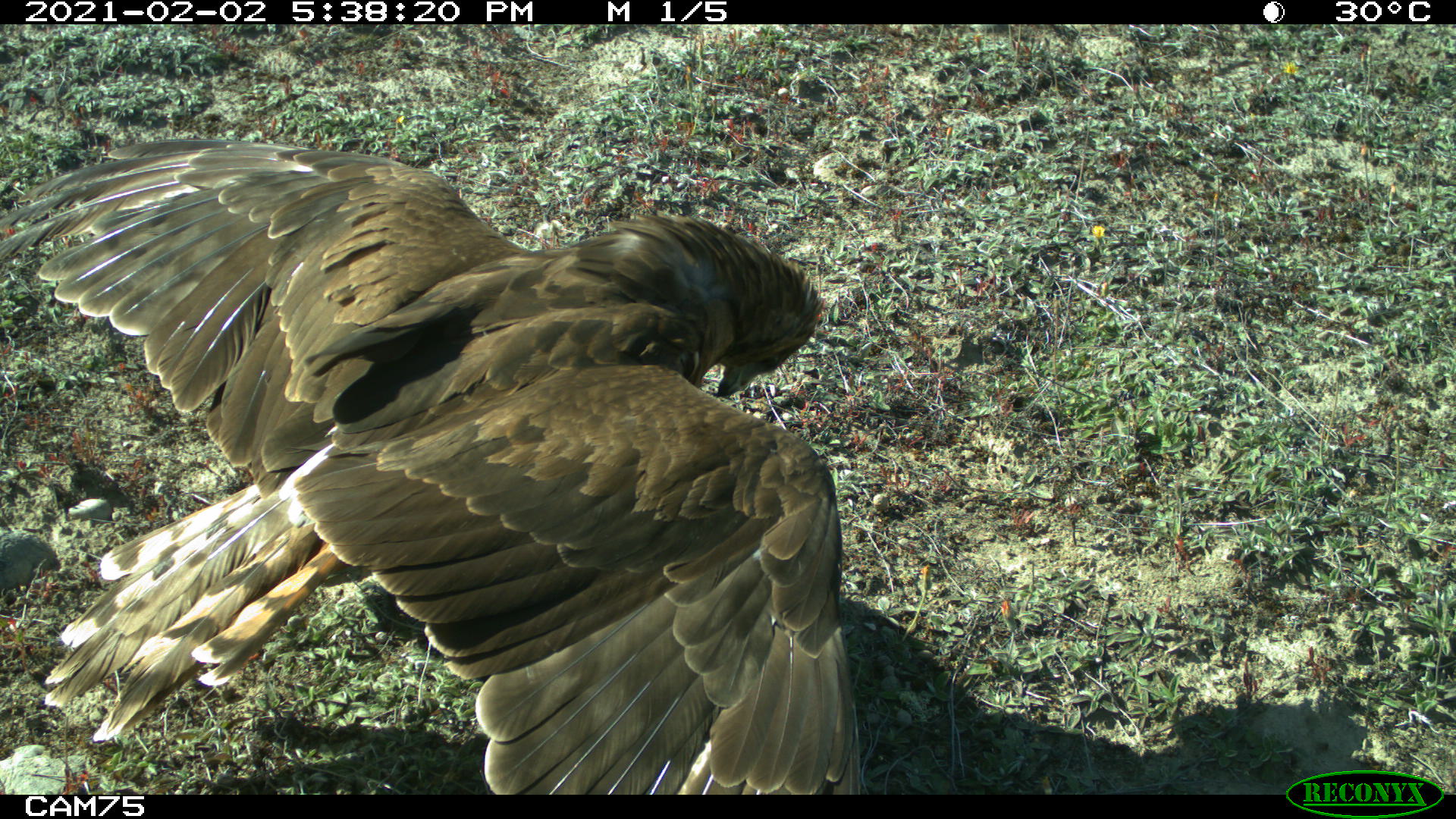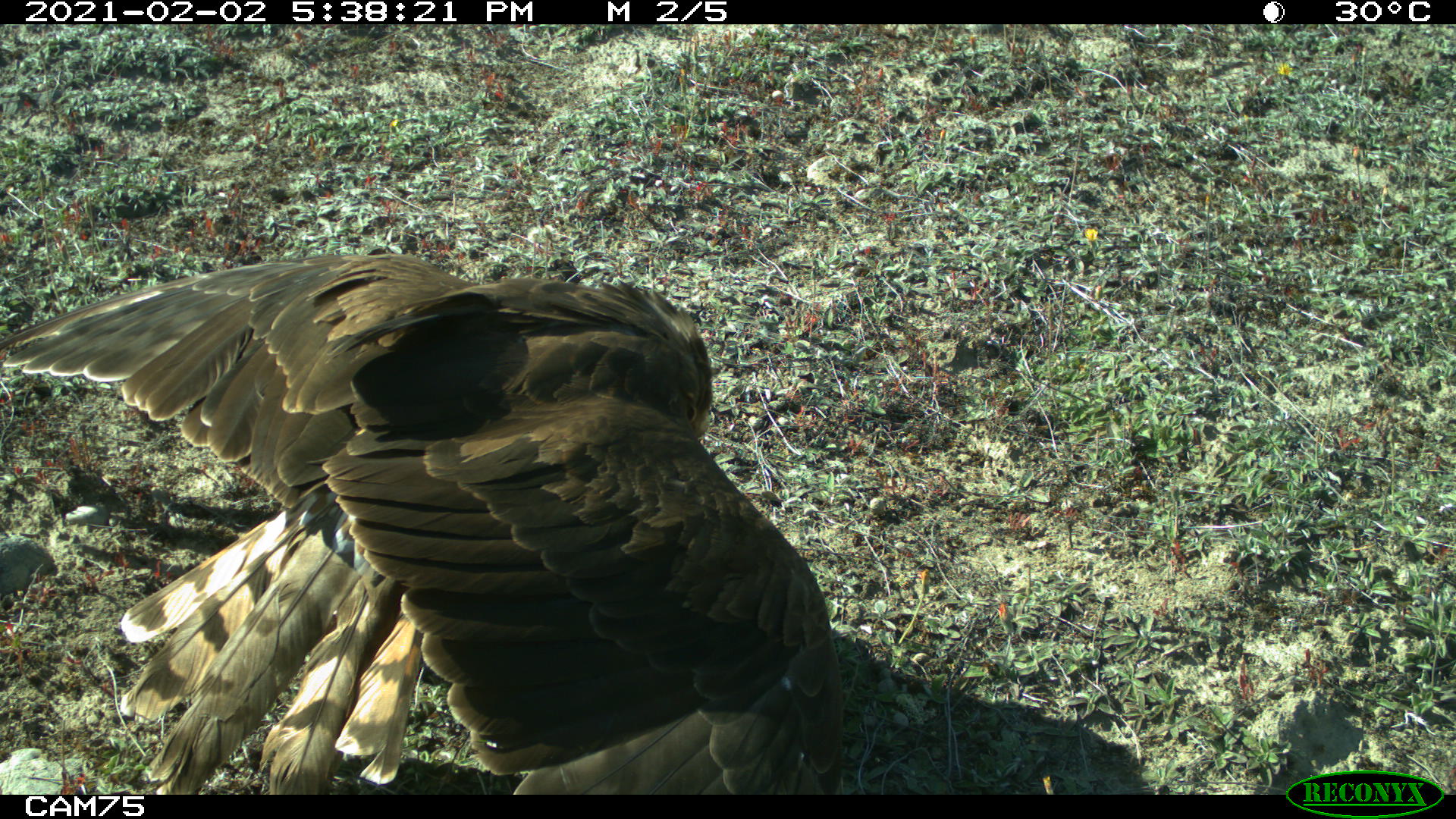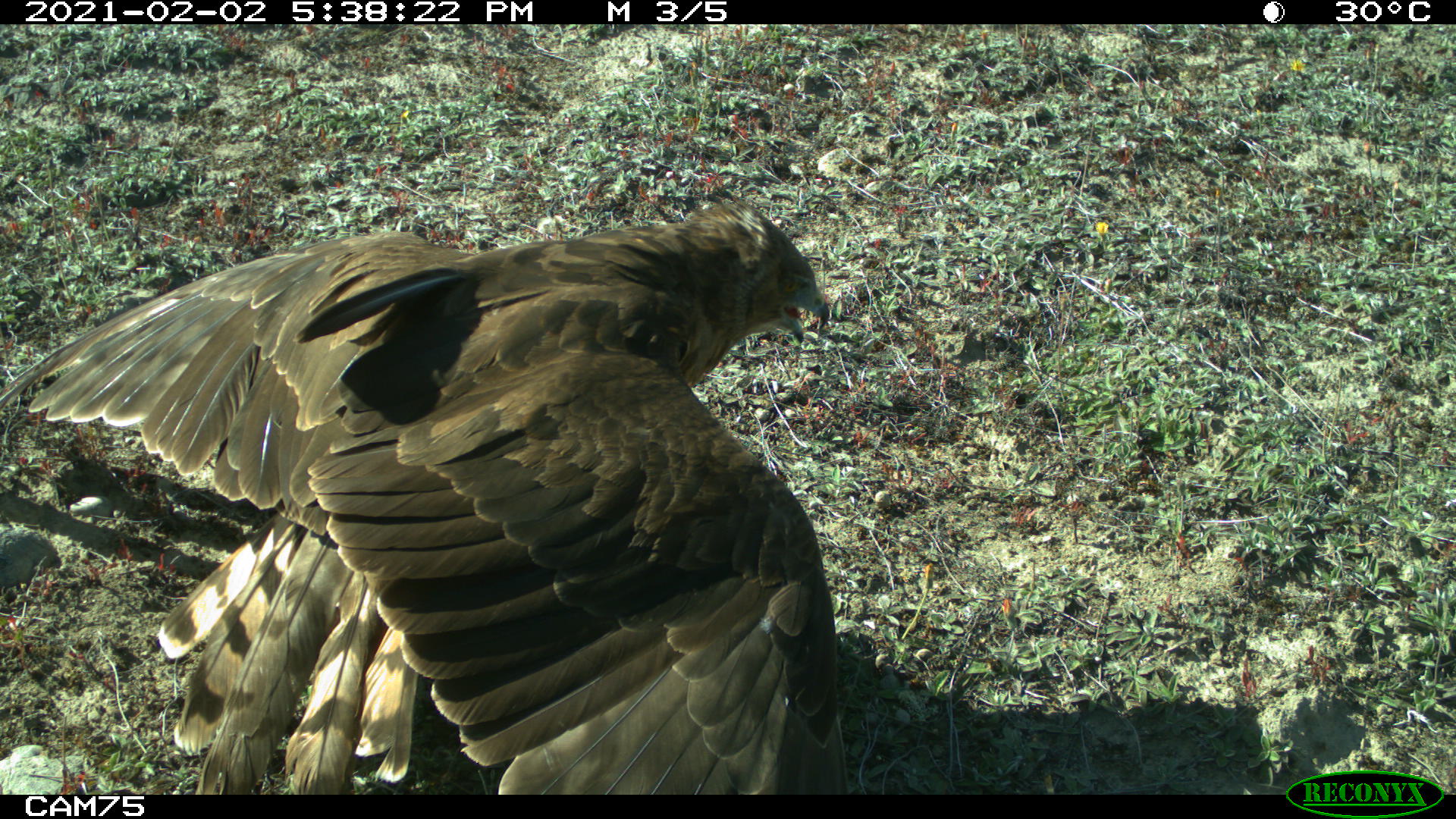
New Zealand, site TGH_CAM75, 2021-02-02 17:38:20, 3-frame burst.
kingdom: Animalia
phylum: Chordata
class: Aves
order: Accipitriformes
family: Accipitridae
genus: Circus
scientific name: Circus approximans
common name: swamp harrier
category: harrier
Harrier (swamp harrier) (Circus approximans).